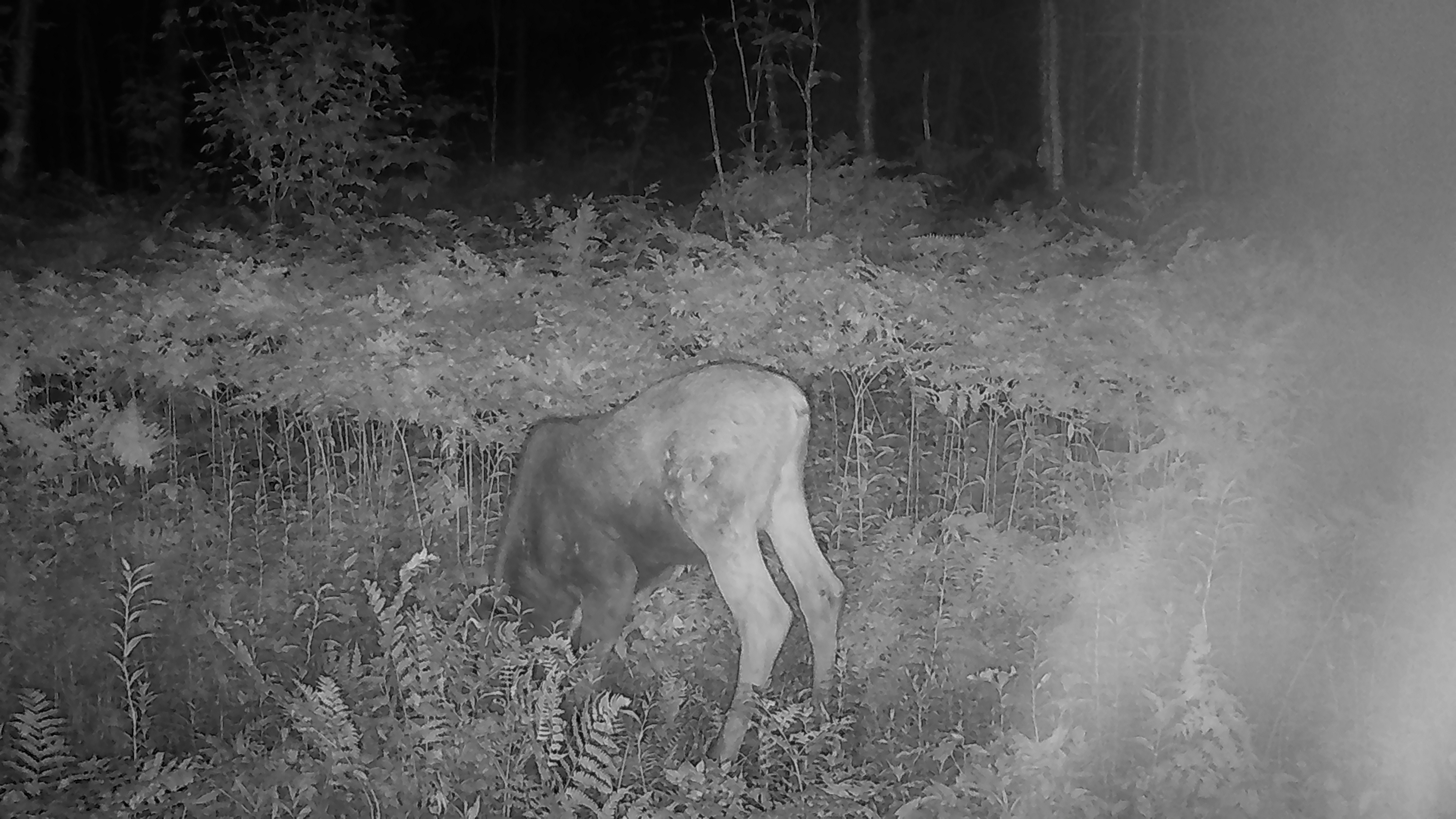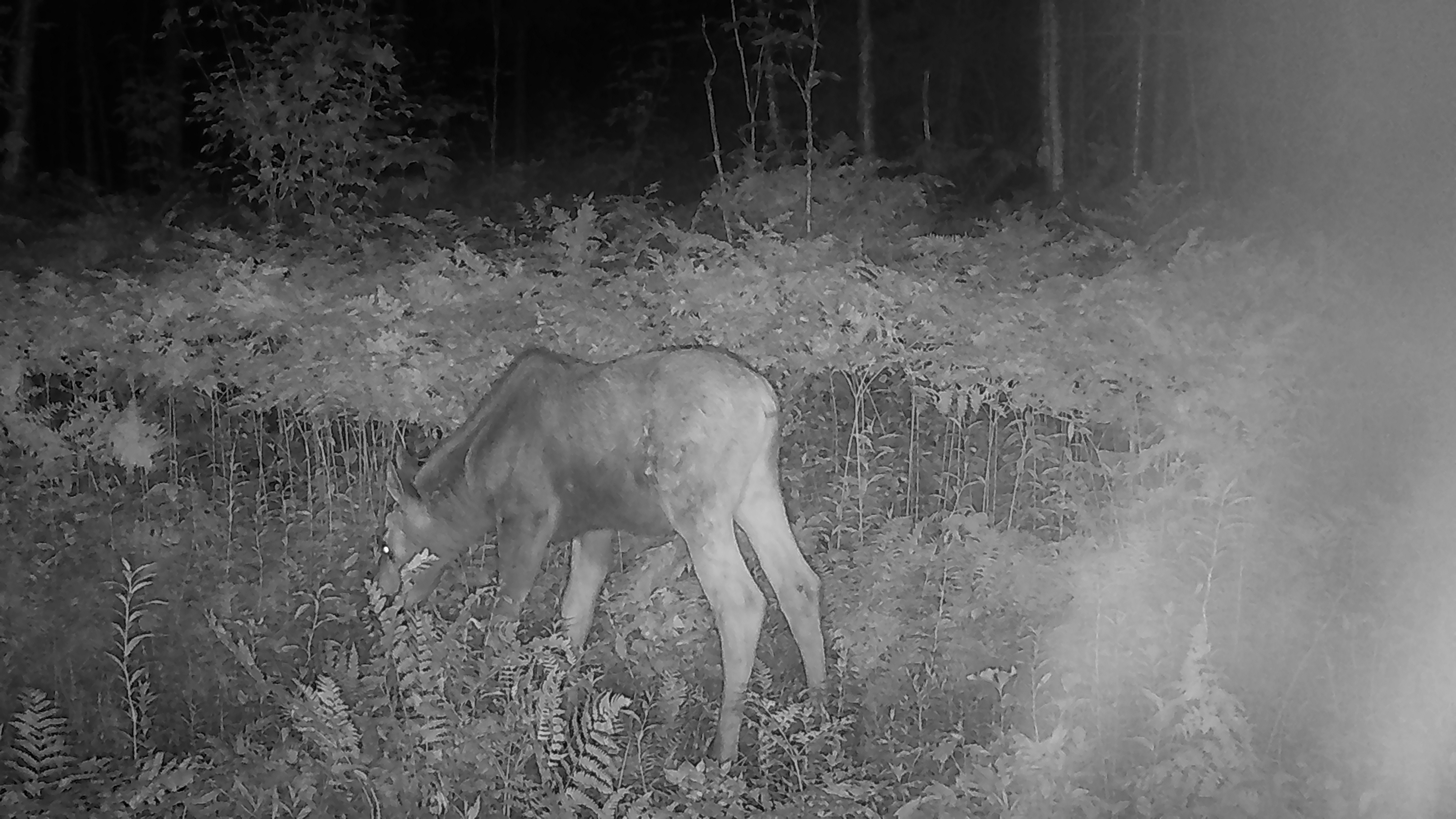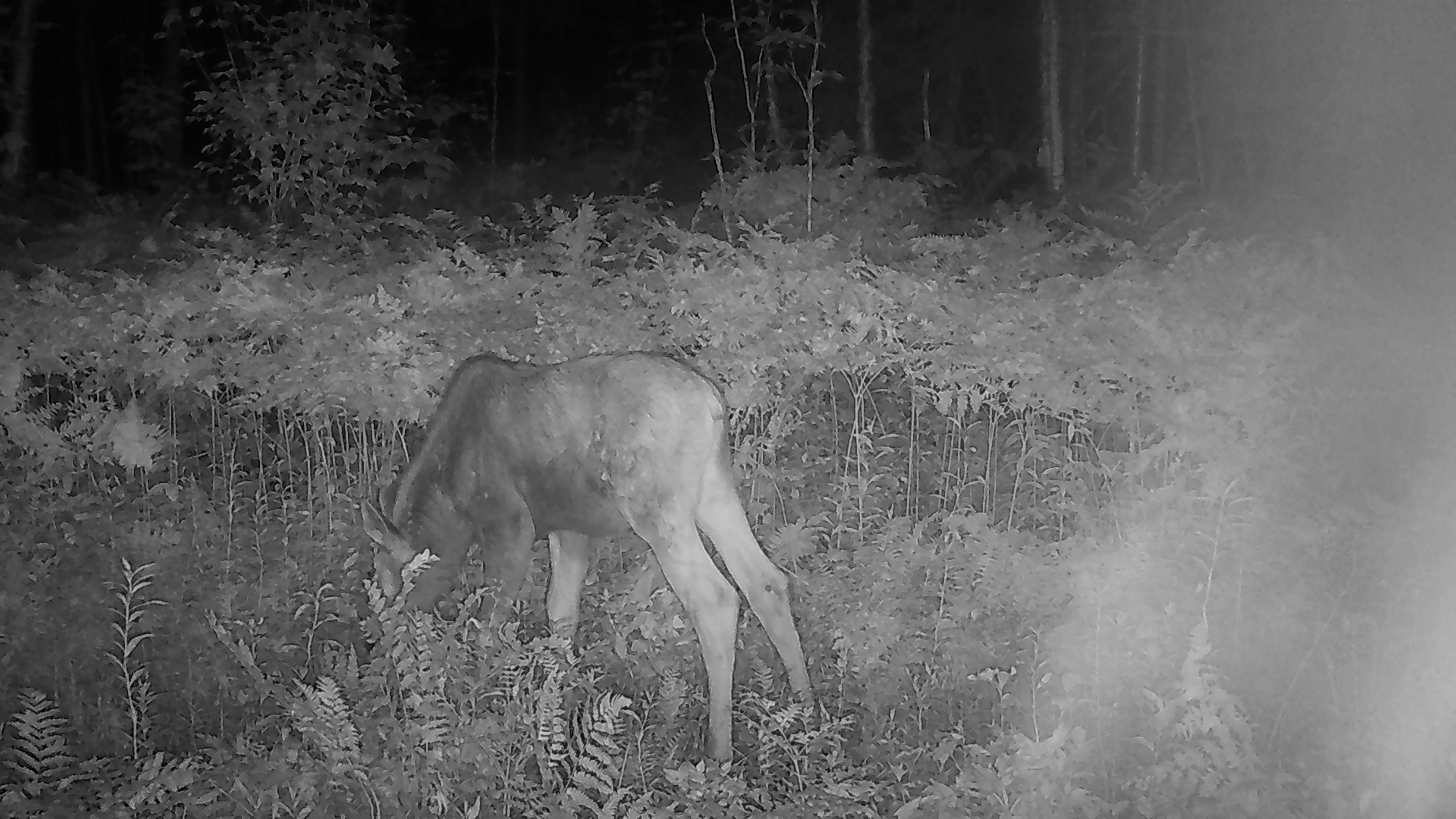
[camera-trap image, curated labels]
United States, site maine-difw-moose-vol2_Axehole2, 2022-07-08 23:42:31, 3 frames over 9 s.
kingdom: Animalia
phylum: Chordata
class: Mammalia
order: Artiodactyla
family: Cervidae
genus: Alces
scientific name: Alces alces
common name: moose